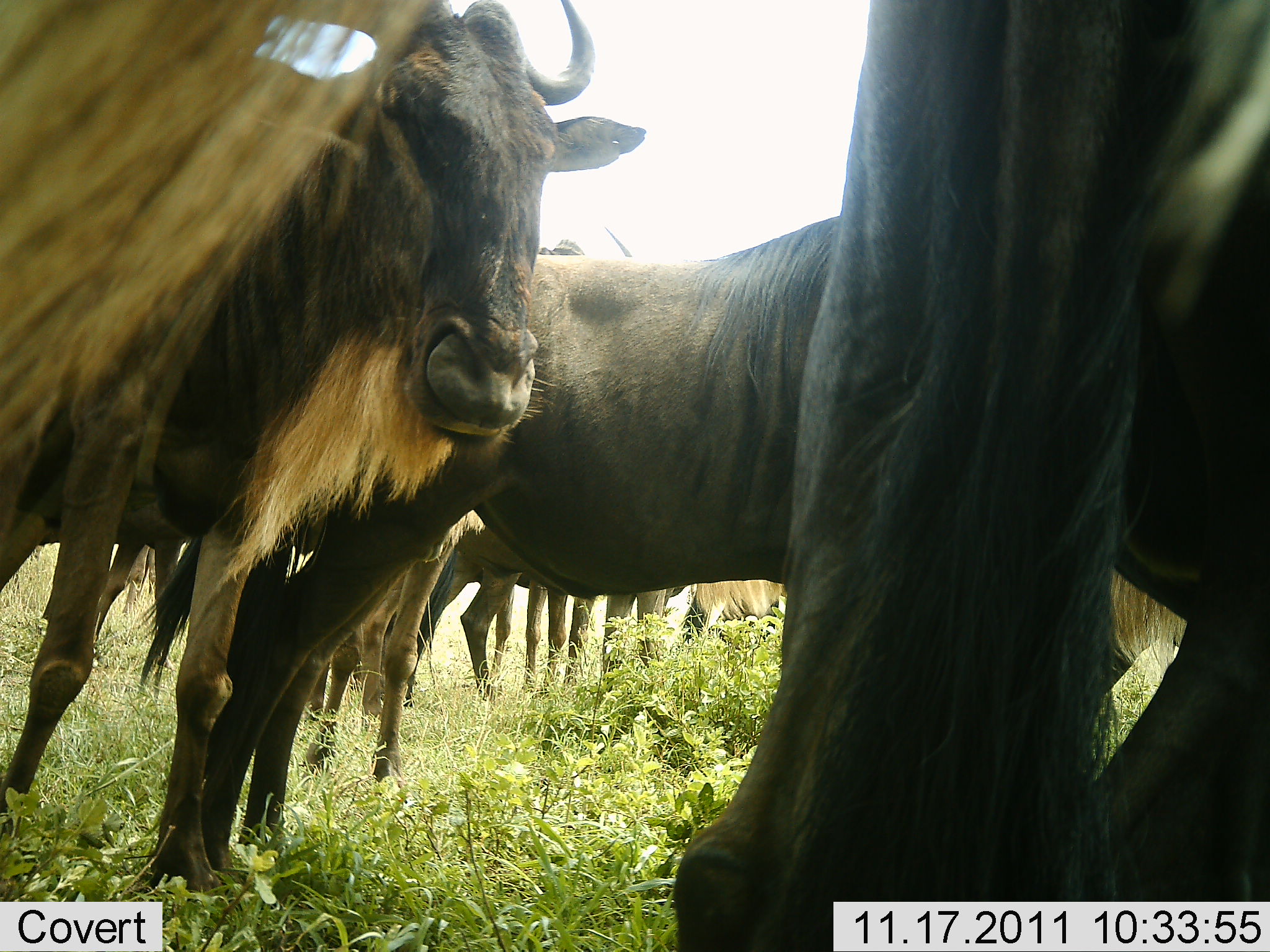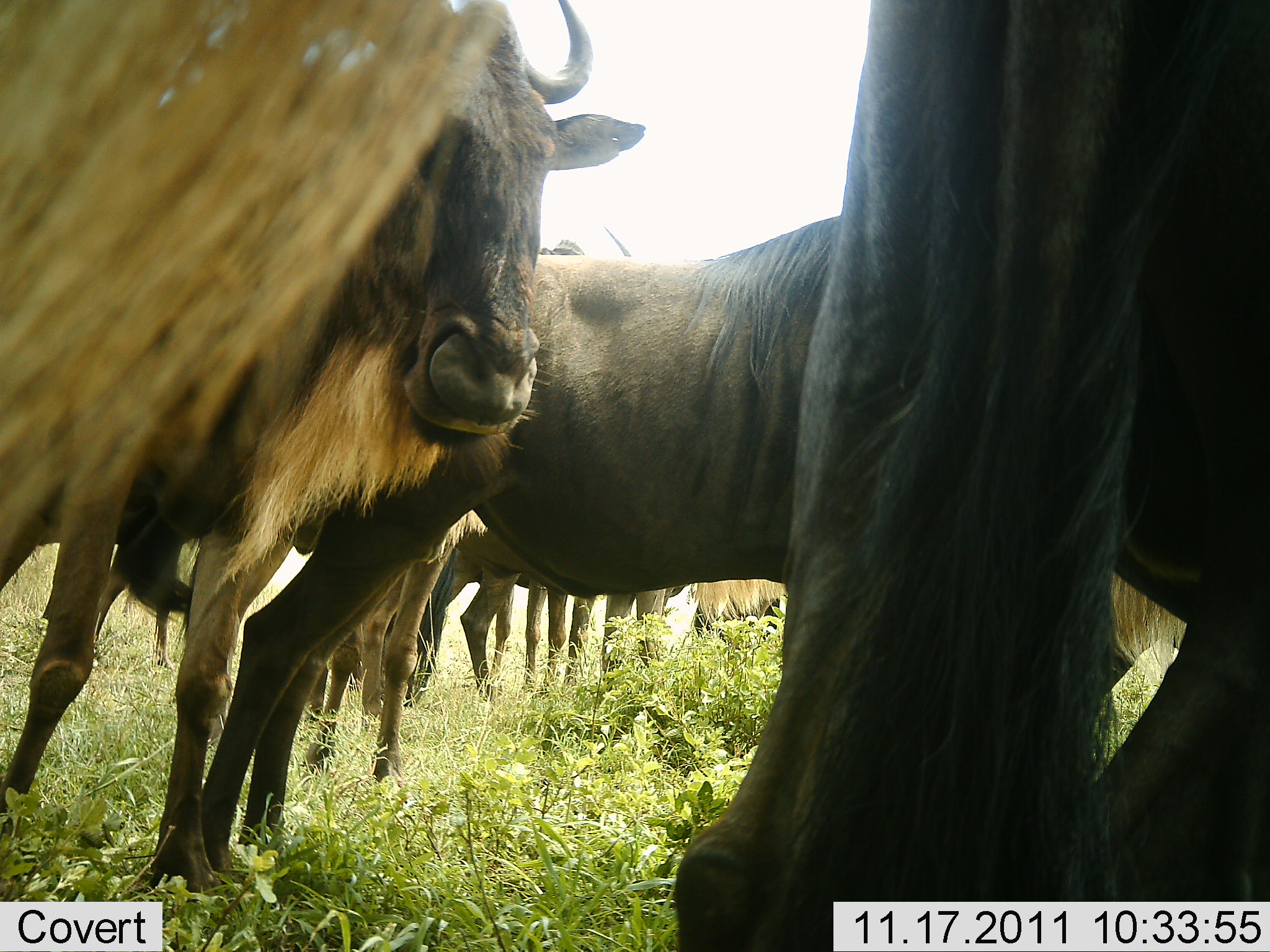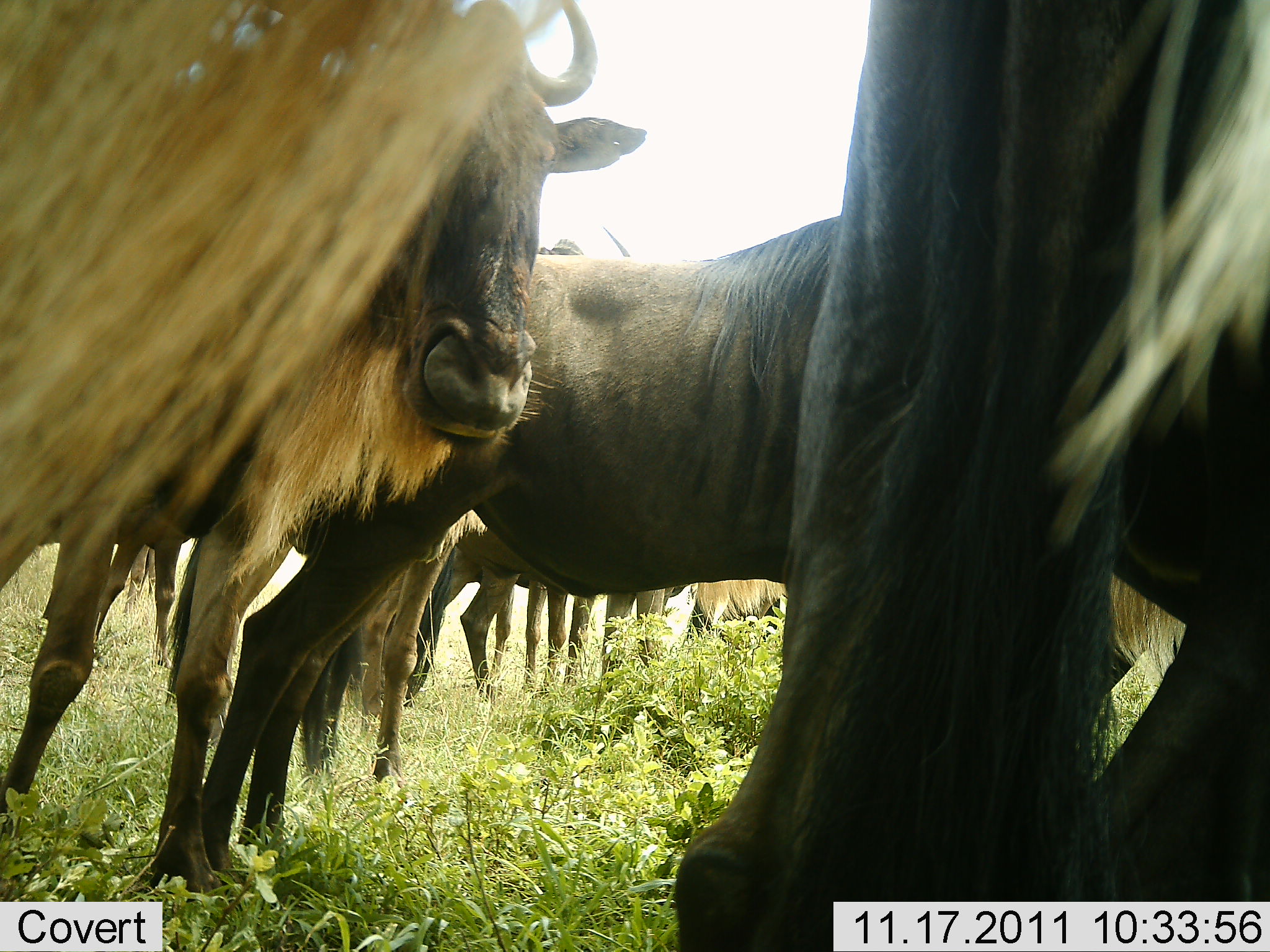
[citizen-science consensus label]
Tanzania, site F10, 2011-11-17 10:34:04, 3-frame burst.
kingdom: Animalia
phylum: Chordata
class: Mammalia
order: Artiodactyla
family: Bovidae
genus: Connochaetes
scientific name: Connochaetes taurinus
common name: blue wildebeest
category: wildebeest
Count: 7.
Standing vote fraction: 92%.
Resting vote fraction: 0%.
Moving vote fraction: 8%.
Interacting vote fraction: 8%.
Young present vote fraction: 0%.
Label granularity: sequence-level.